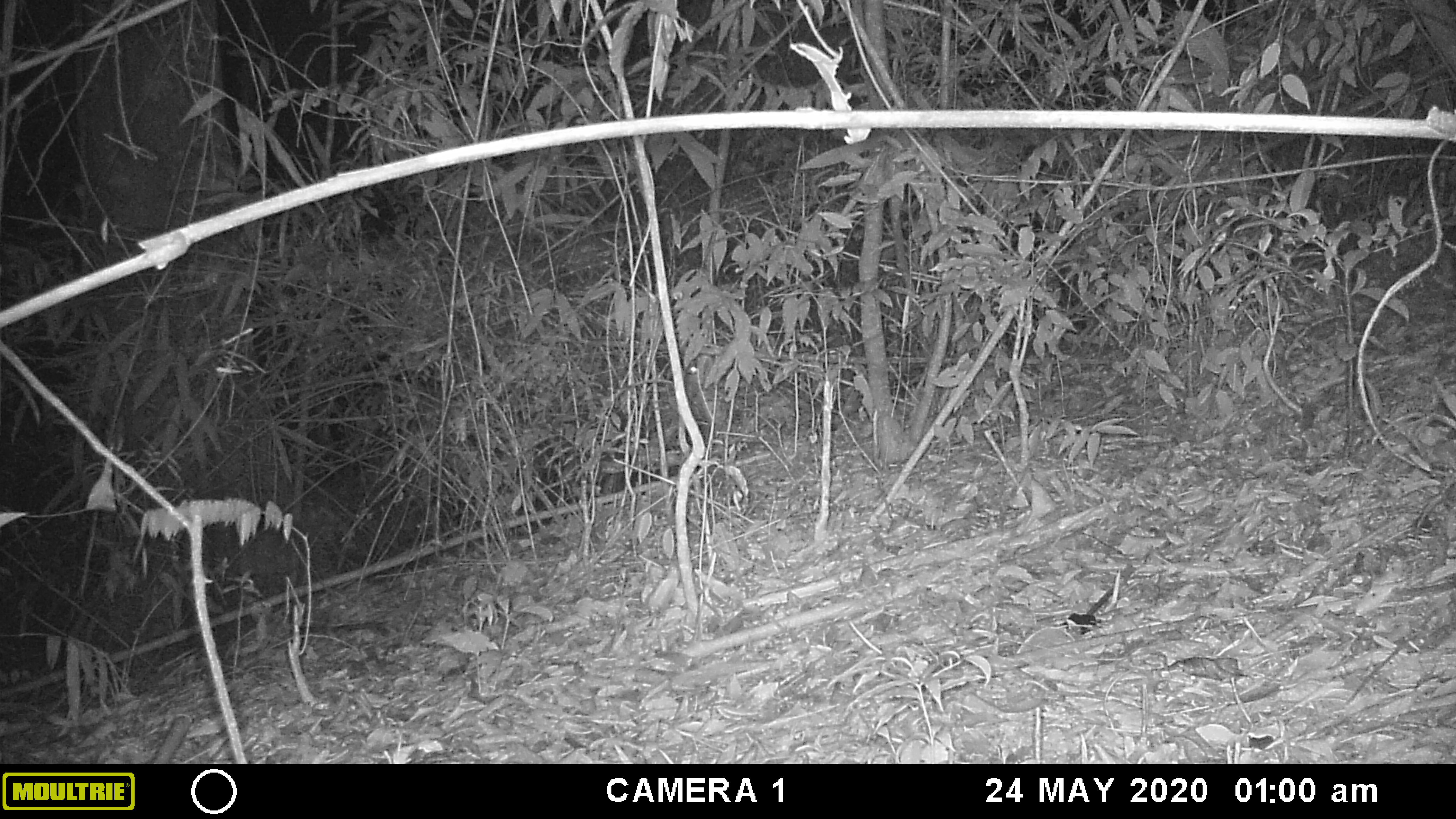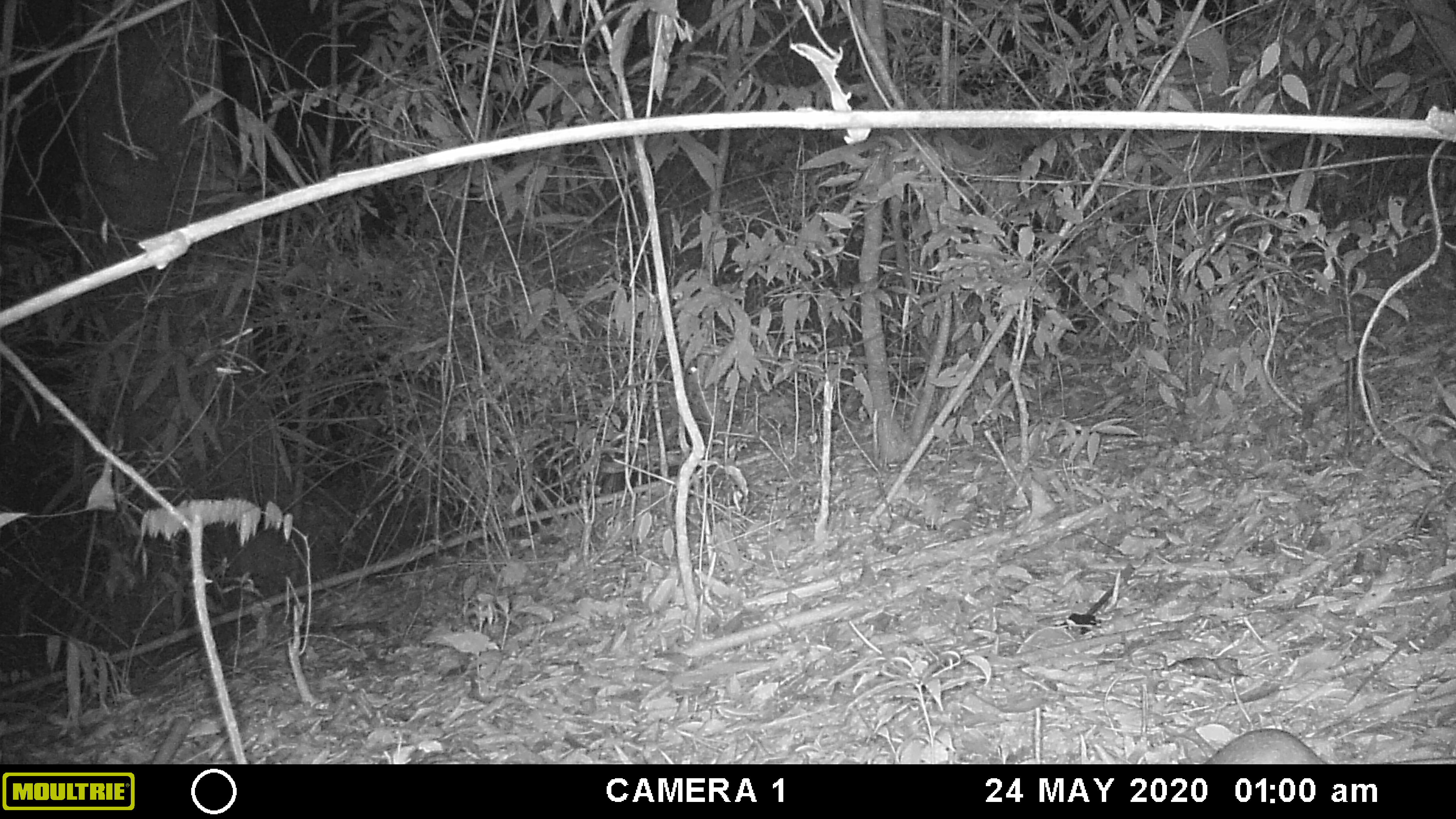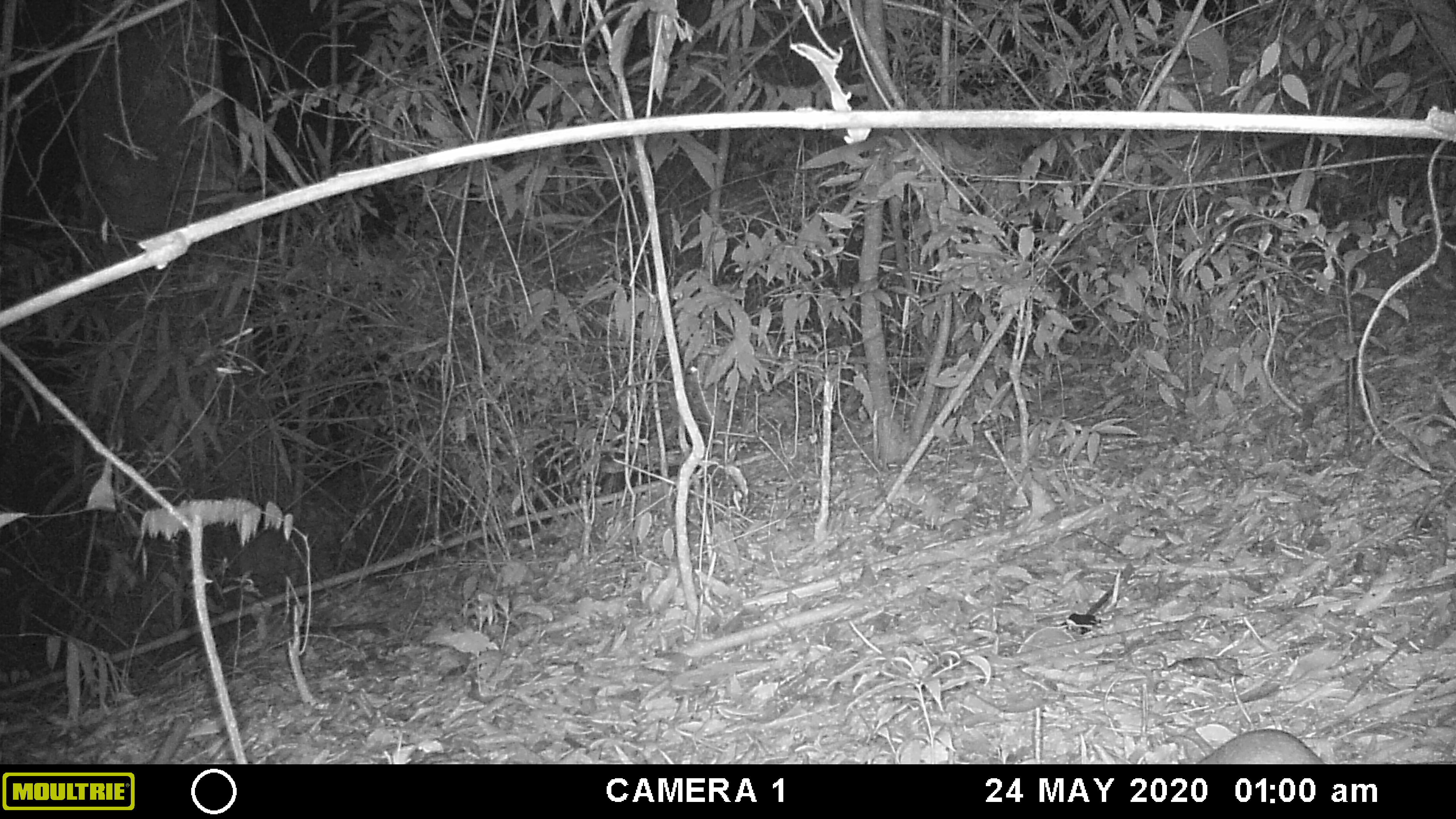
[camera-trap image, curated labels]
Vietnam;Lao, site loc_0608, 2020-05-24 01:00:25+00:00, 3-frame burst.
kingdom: Animalia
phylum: Chordata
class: Mammalia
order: Rodentia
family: Muridae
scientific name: Muridae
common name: old-world mice and rats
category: unidentified murid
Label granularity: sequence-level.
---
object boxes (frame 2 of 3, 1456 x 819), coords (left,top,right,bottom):
unidentified murid: (1203,727,1327,764)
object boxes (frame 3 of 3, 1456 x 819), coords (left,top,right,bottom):
unidentified murid: (1190,729,1325,764)